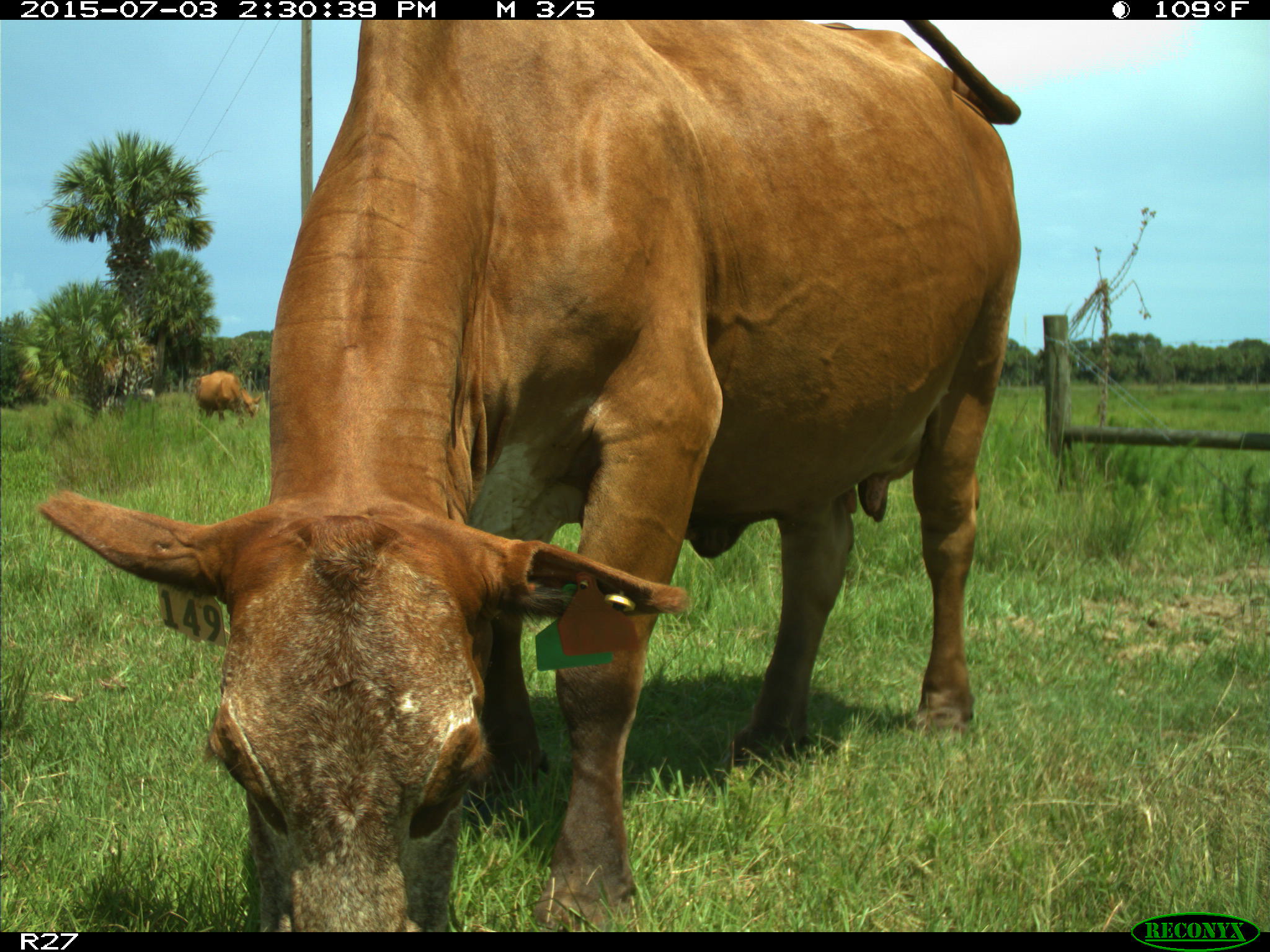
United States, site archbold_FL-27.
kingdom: Animalia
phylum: Chordata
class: Mammalia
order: Artiodactyla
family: Bovidae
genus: Bos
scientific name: Bos taurus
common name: domestic cow